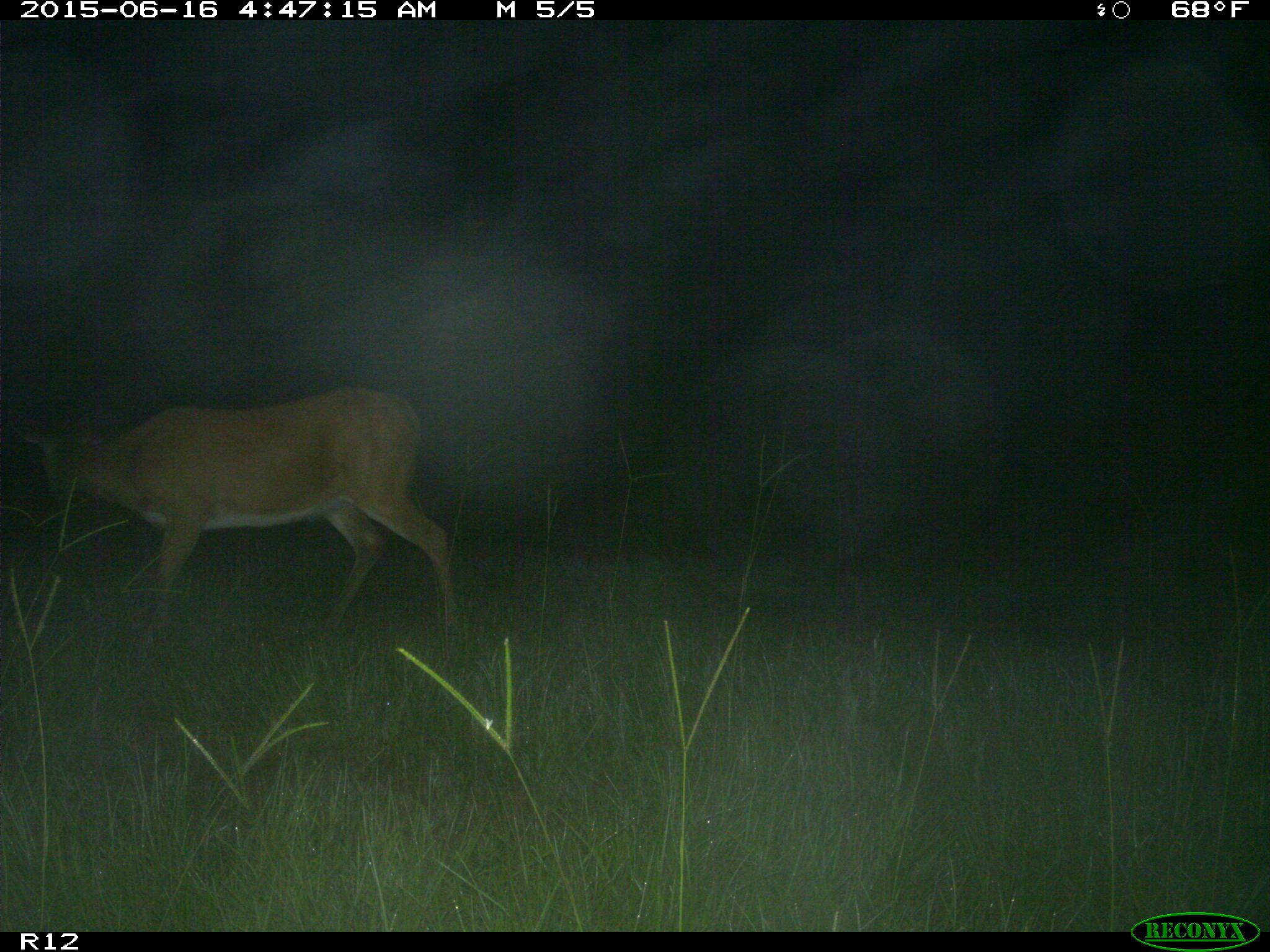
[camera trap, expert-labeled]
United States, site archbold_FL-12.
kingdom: Animalia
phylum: Chordata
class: Mammalia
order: Artiodactyla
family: Cervidae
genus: Odocoileus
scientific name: Odocoileus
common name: deer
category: unidentified deer